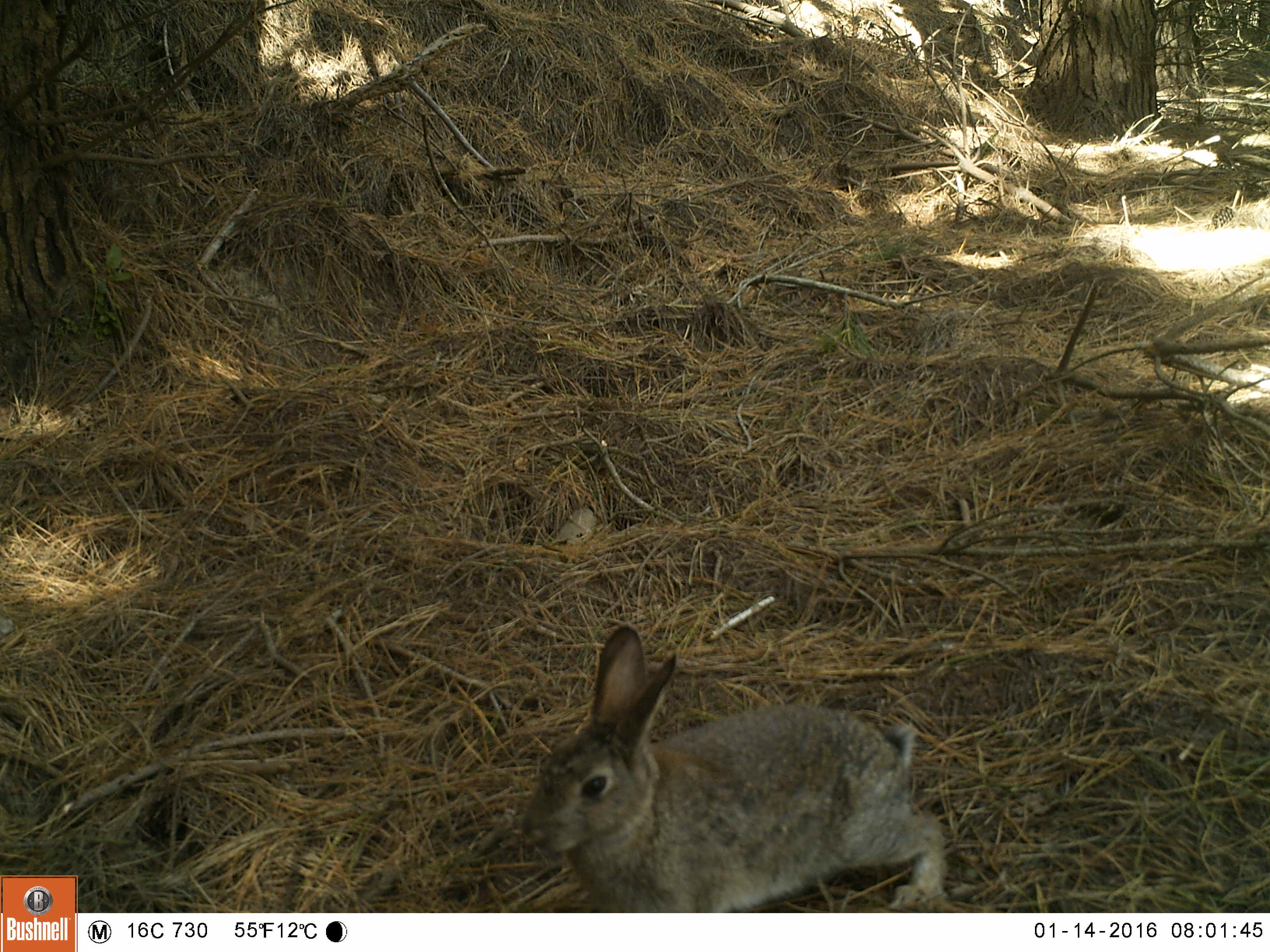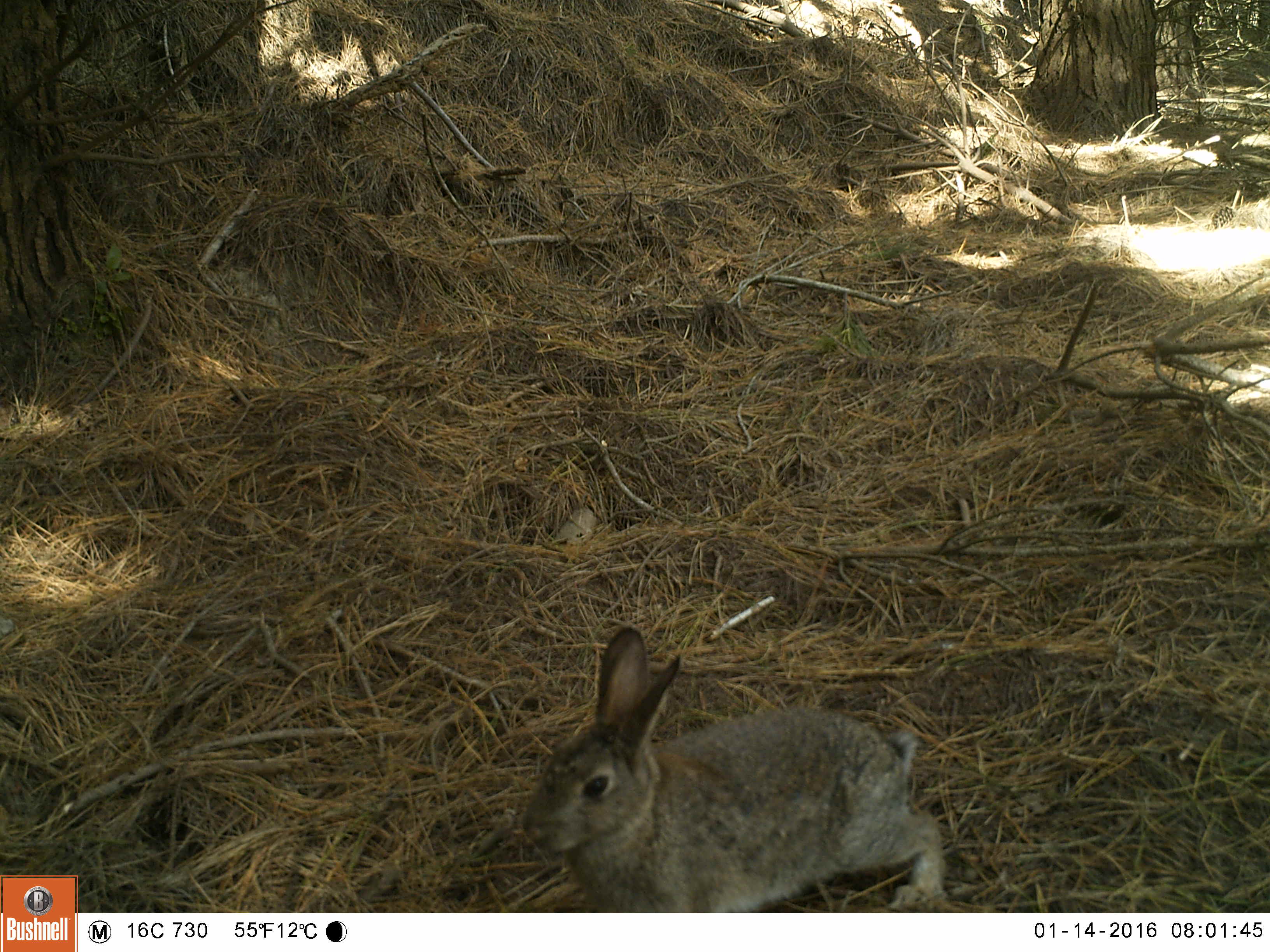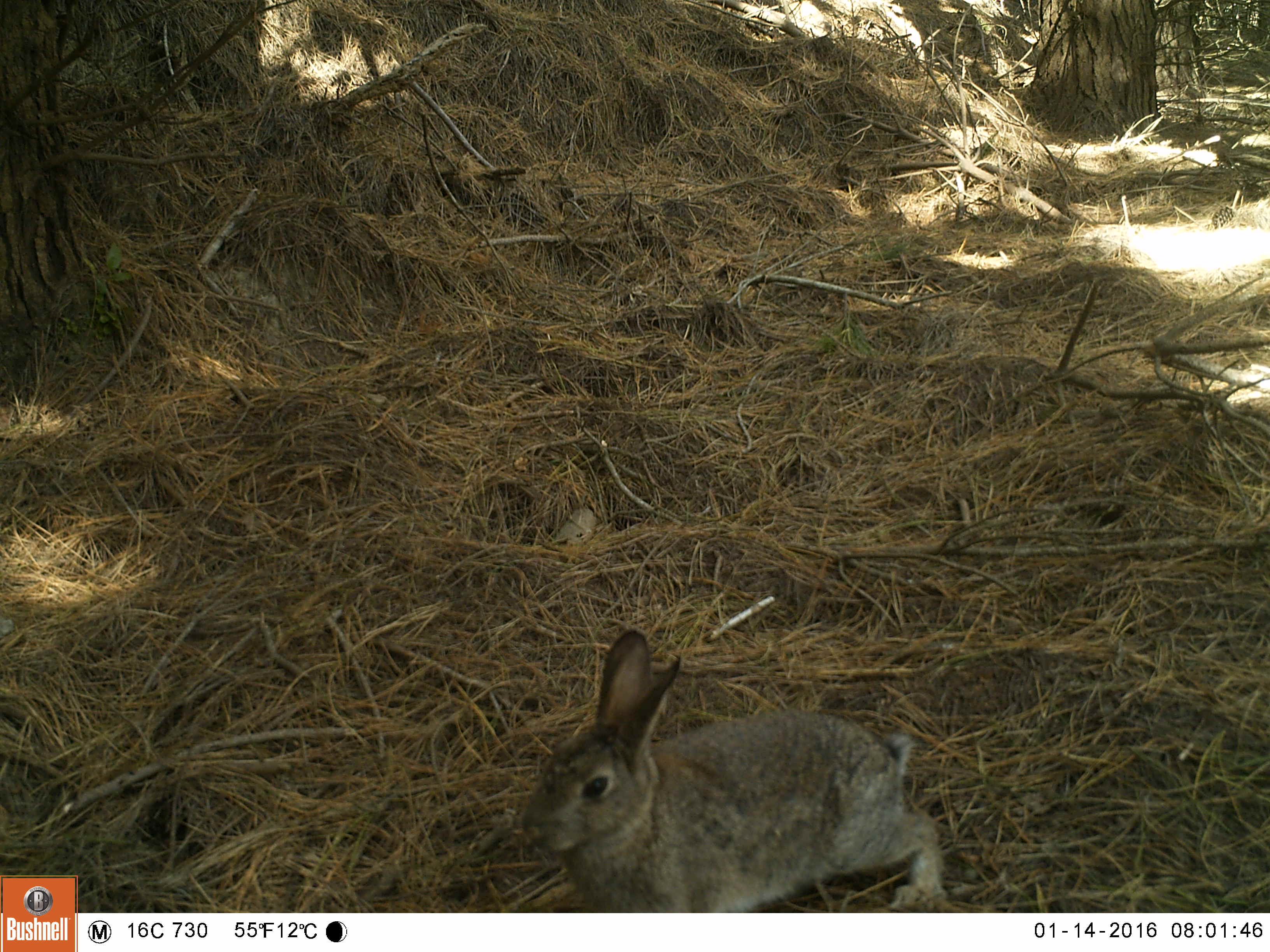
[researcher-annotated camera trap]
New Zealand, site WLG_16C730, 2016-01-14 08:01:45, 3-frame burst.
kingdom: Animalia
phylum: Chordata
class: Mammalia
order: Lagomorpha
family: Leporidae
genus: Oryctolagus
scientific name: Oryctolagus cuniculus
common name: european rabbit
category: rabbit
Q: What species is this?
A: Rabbit (european rabbit) (Oryctolagus cuniculus).